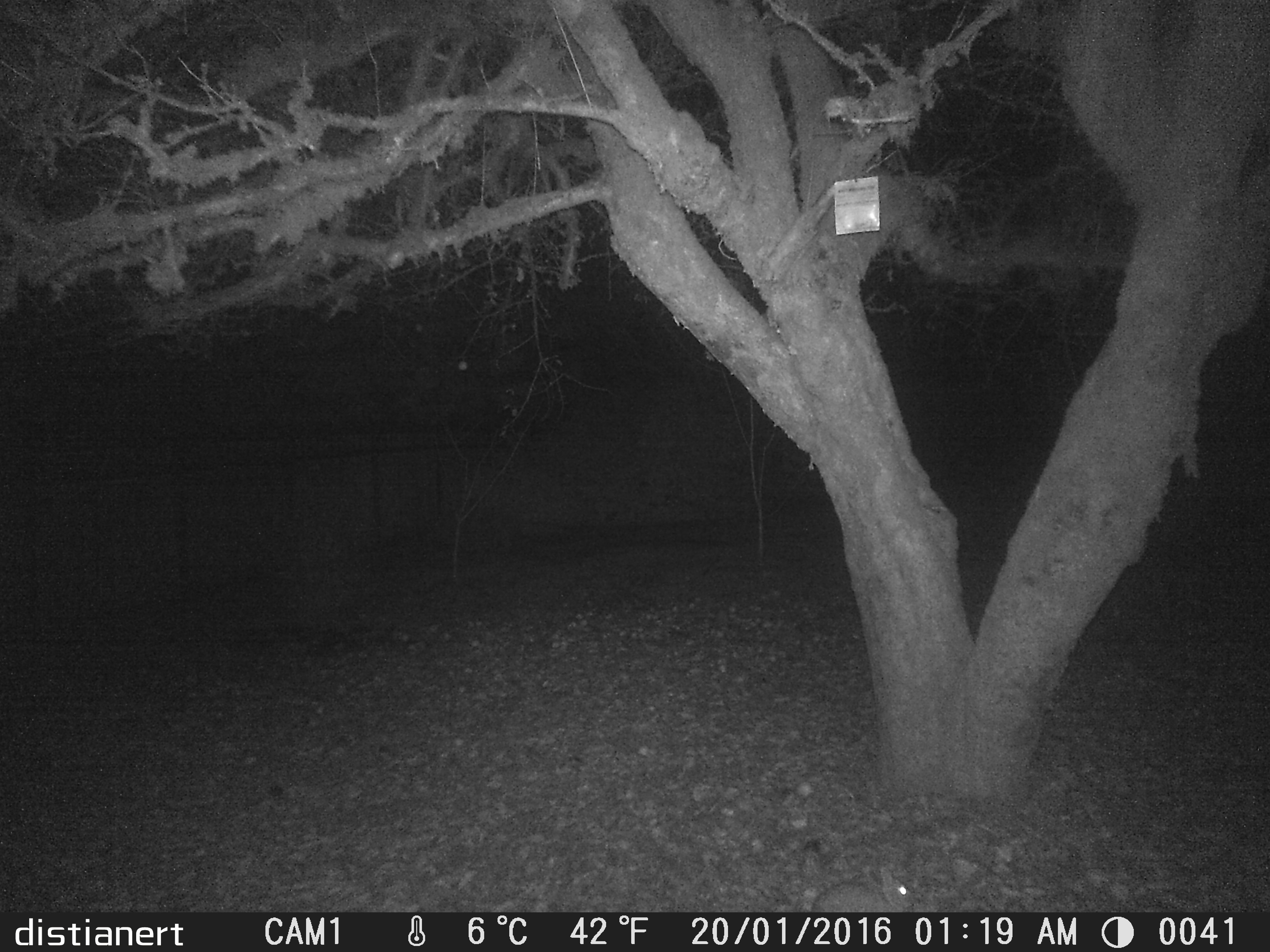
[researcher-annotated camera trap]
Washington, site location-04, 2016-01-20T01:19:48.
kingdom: Animalia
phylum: Chordata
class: Mammalia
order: Lagomorpha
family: Leporidae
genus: Sylvilagus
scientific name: Sylvilagus floridanus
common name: eastern cottontail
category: rabbit